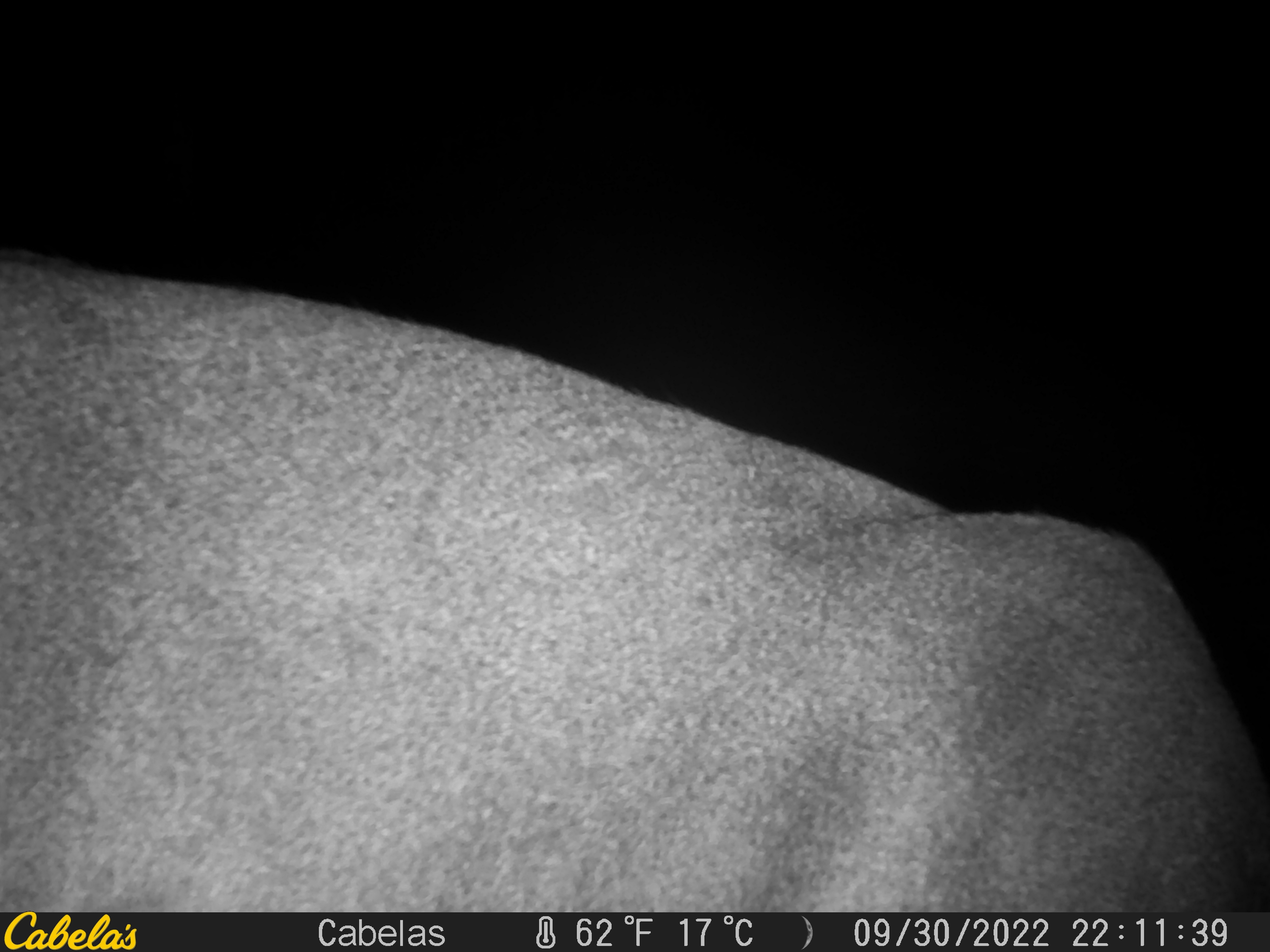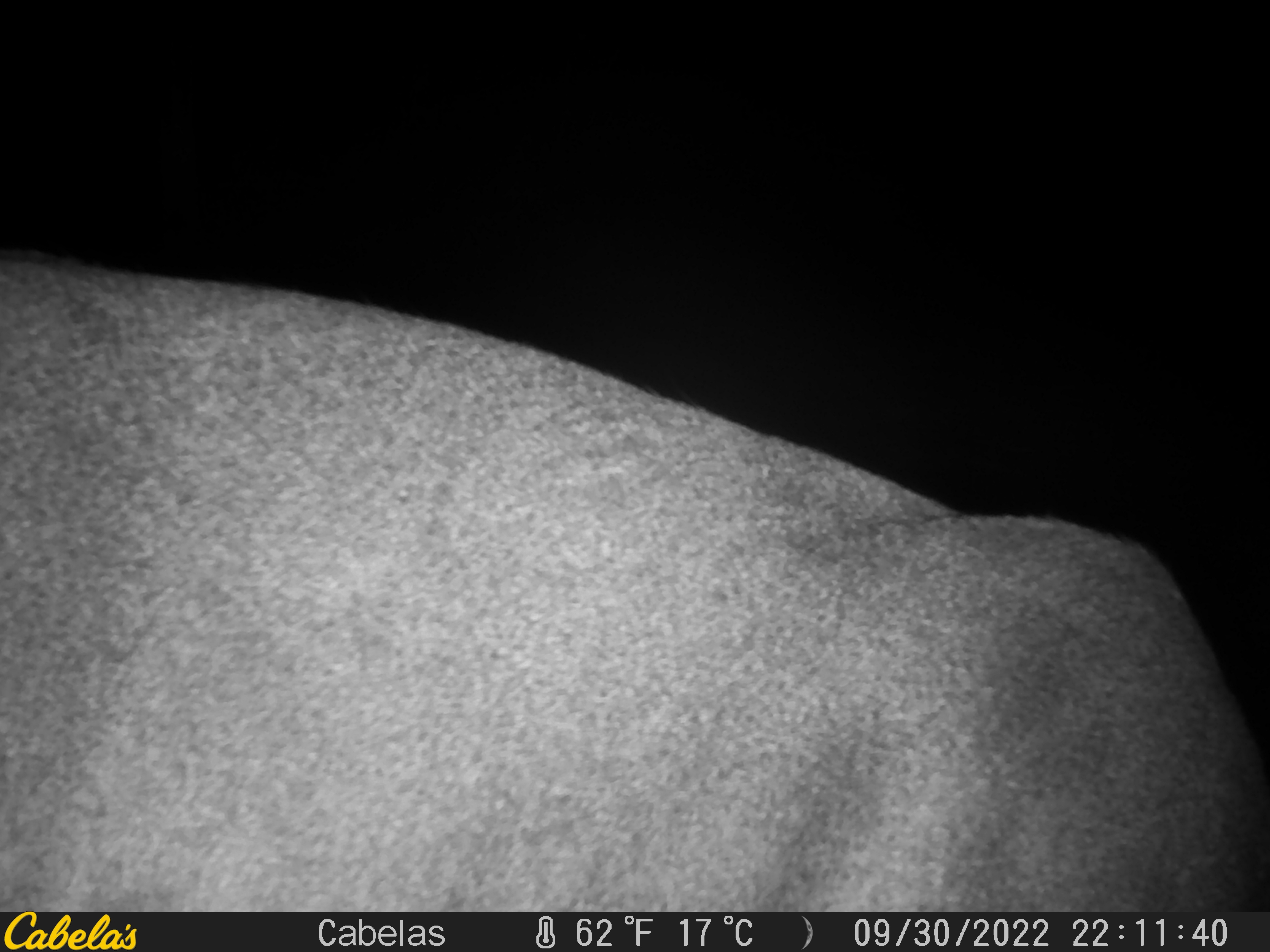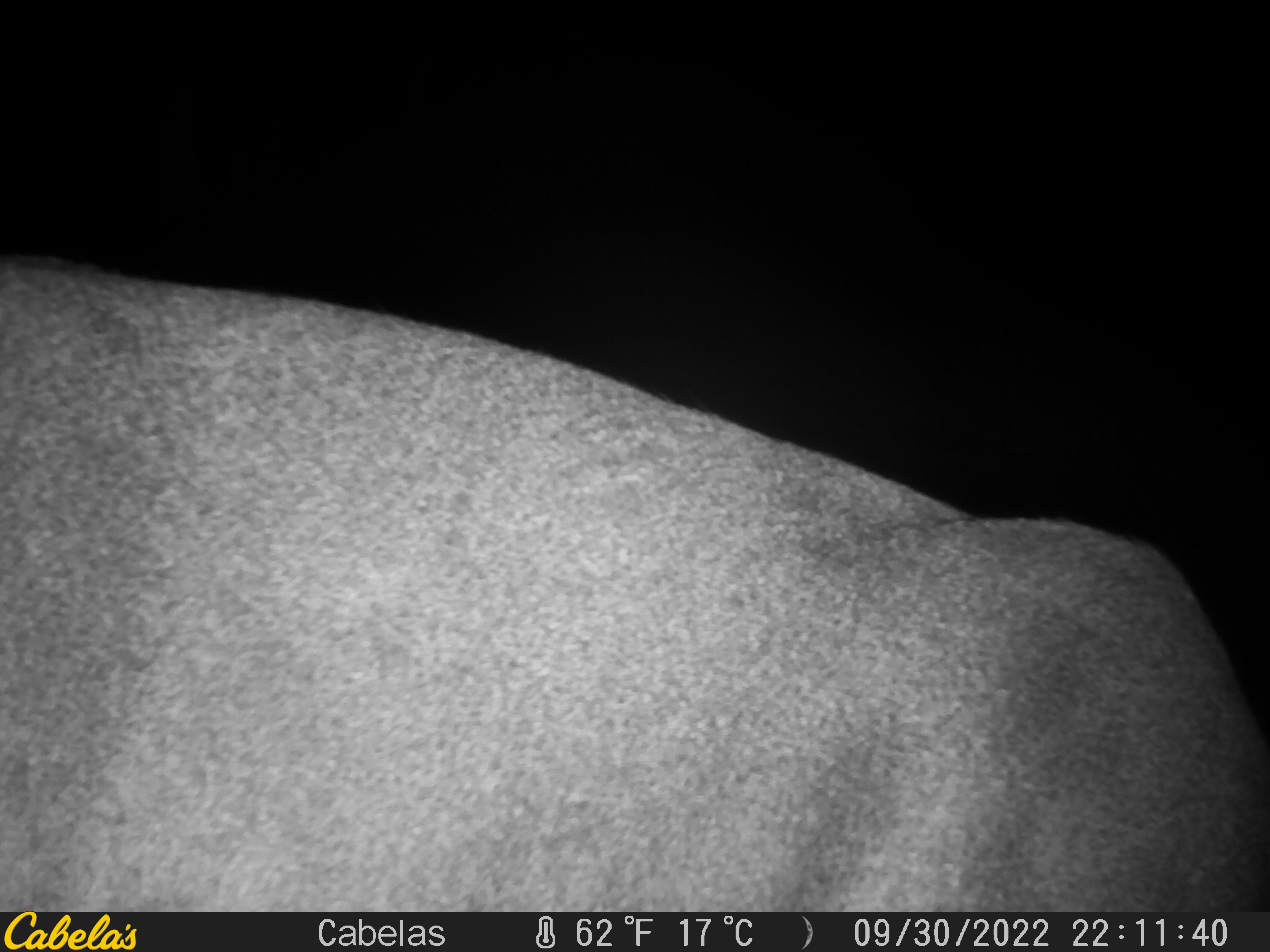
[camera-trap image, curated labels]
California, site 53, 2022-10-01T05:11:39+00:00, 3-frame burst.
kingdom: Animalia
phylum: Chordata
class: Mammalia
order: Artiodactyla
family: Cervidae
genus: Odocoileus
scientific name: Odocoileus hemionus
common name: mule deer